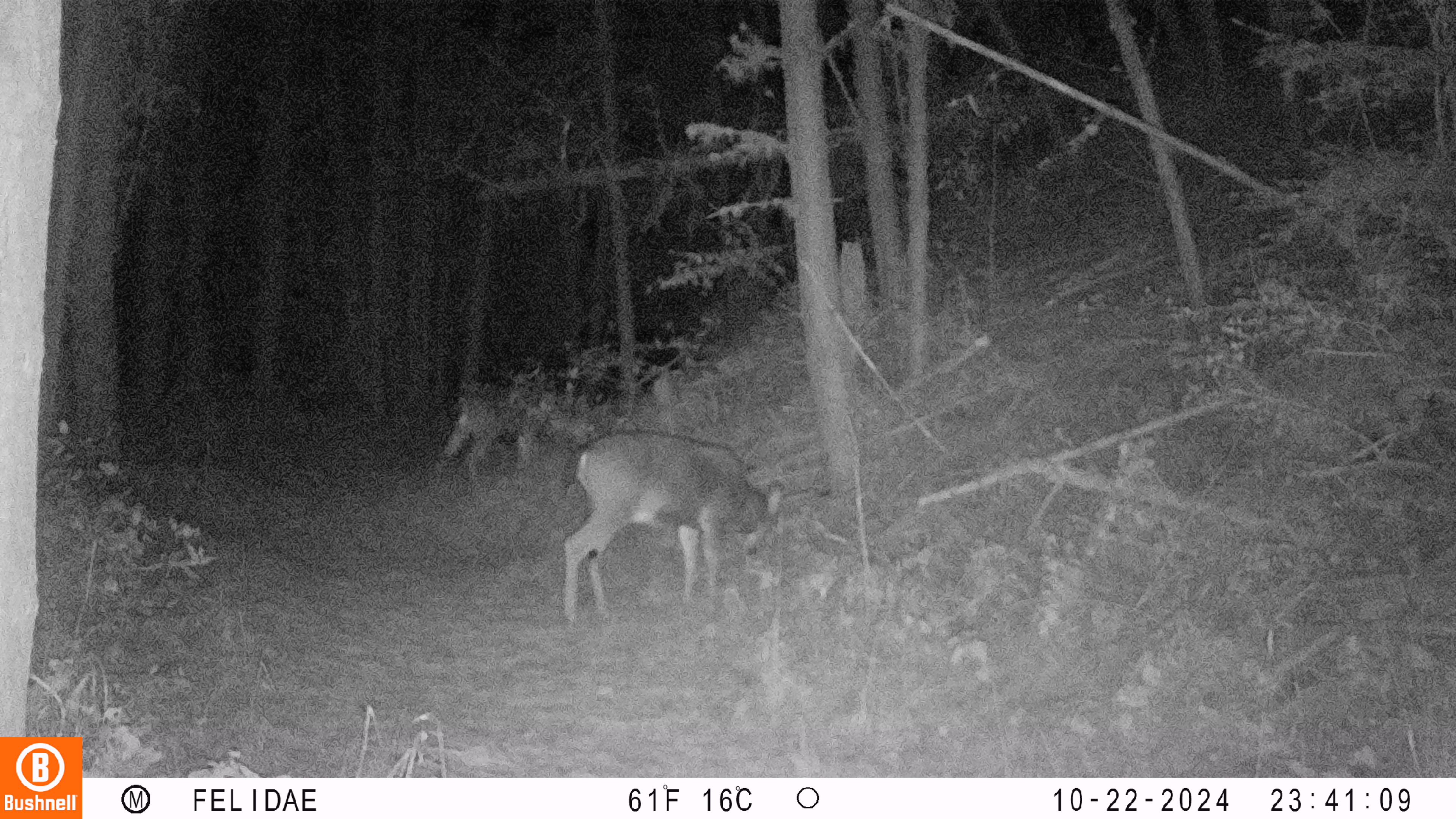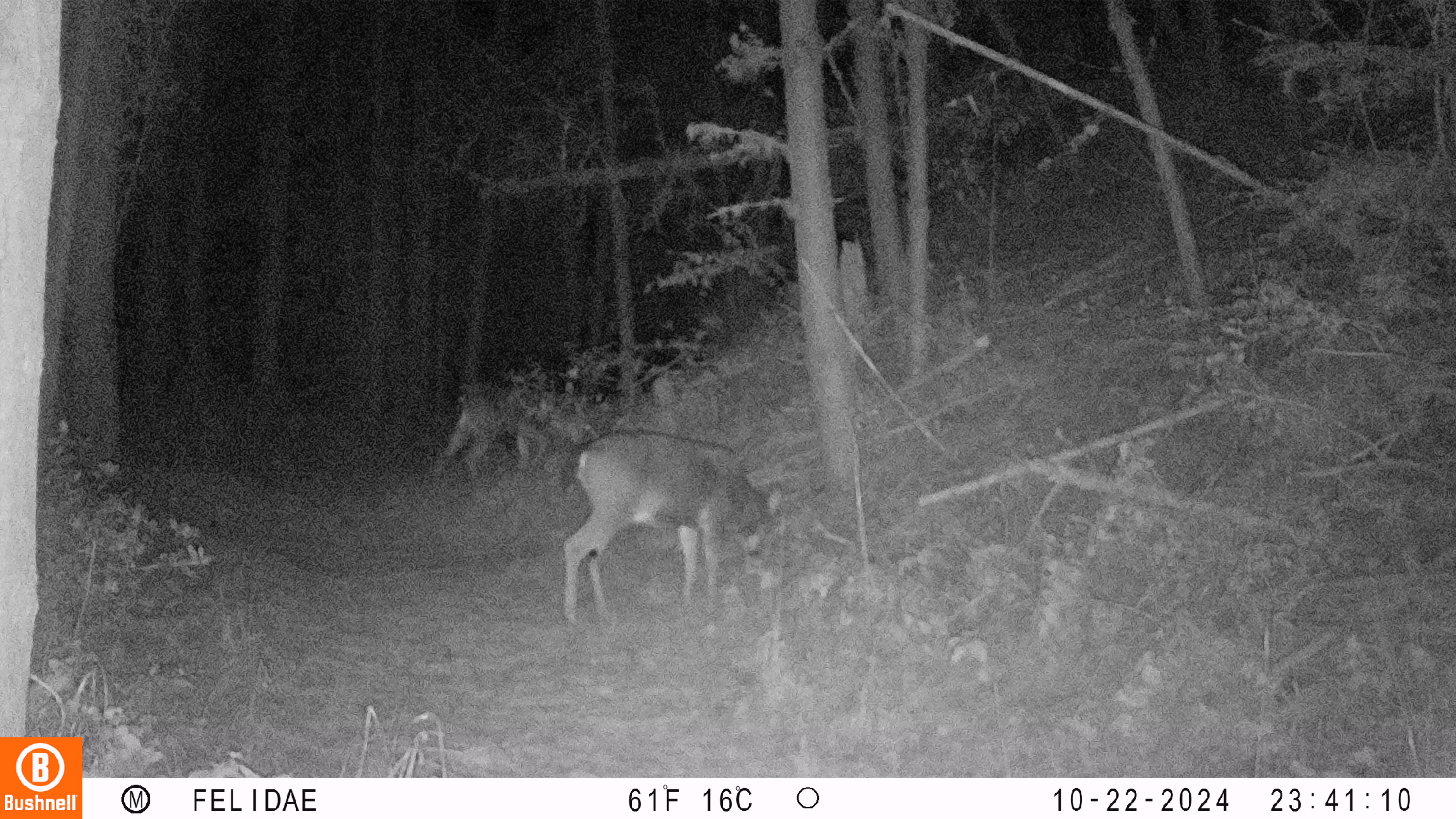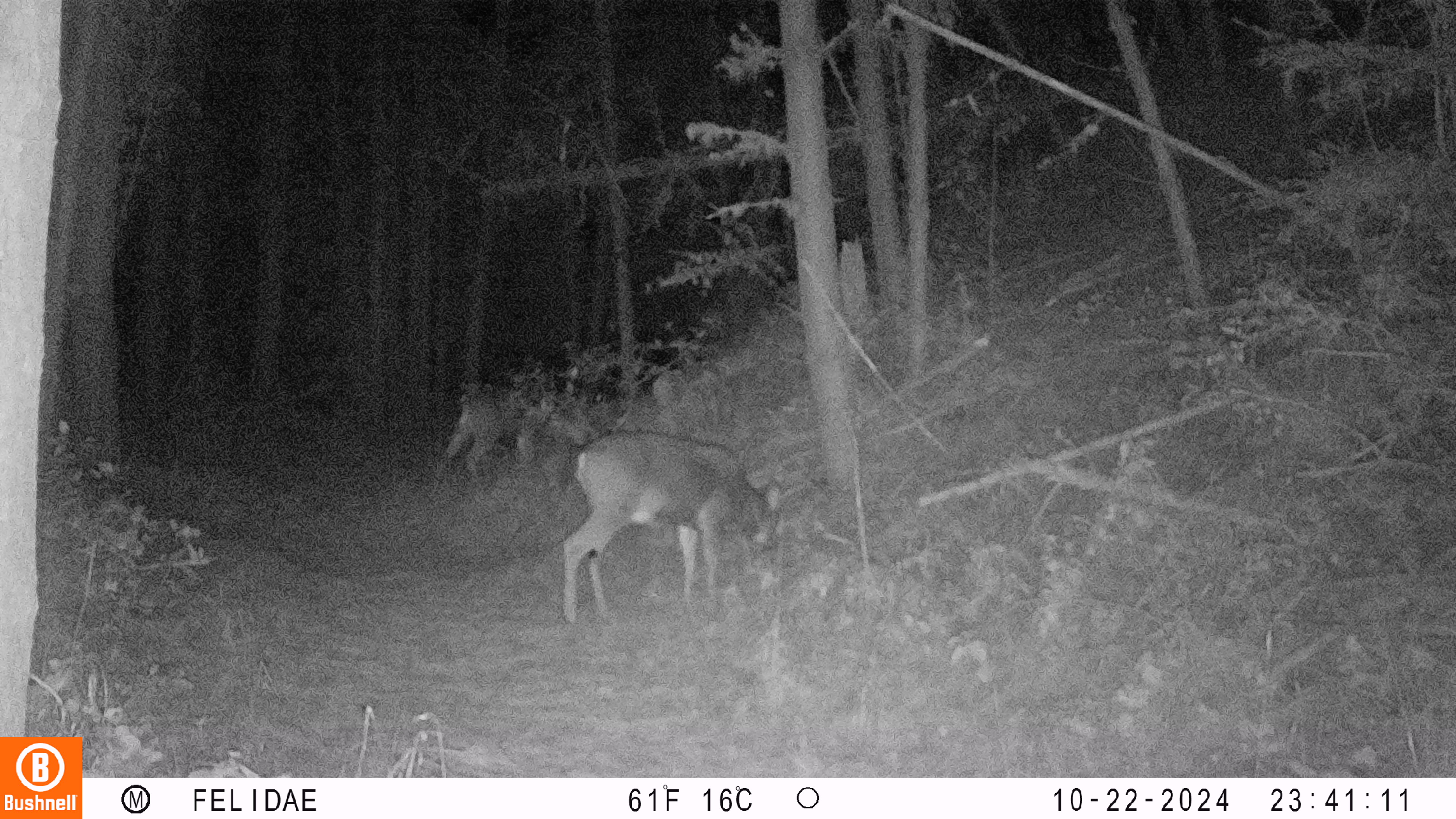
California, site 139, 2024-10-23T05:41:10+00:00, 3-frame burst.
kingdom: Animalia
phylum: Chordata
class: Mammalia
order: Artiodactyla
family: Cervidae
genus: Odocoileus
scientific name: Odocoileus hemionus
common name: mule deer